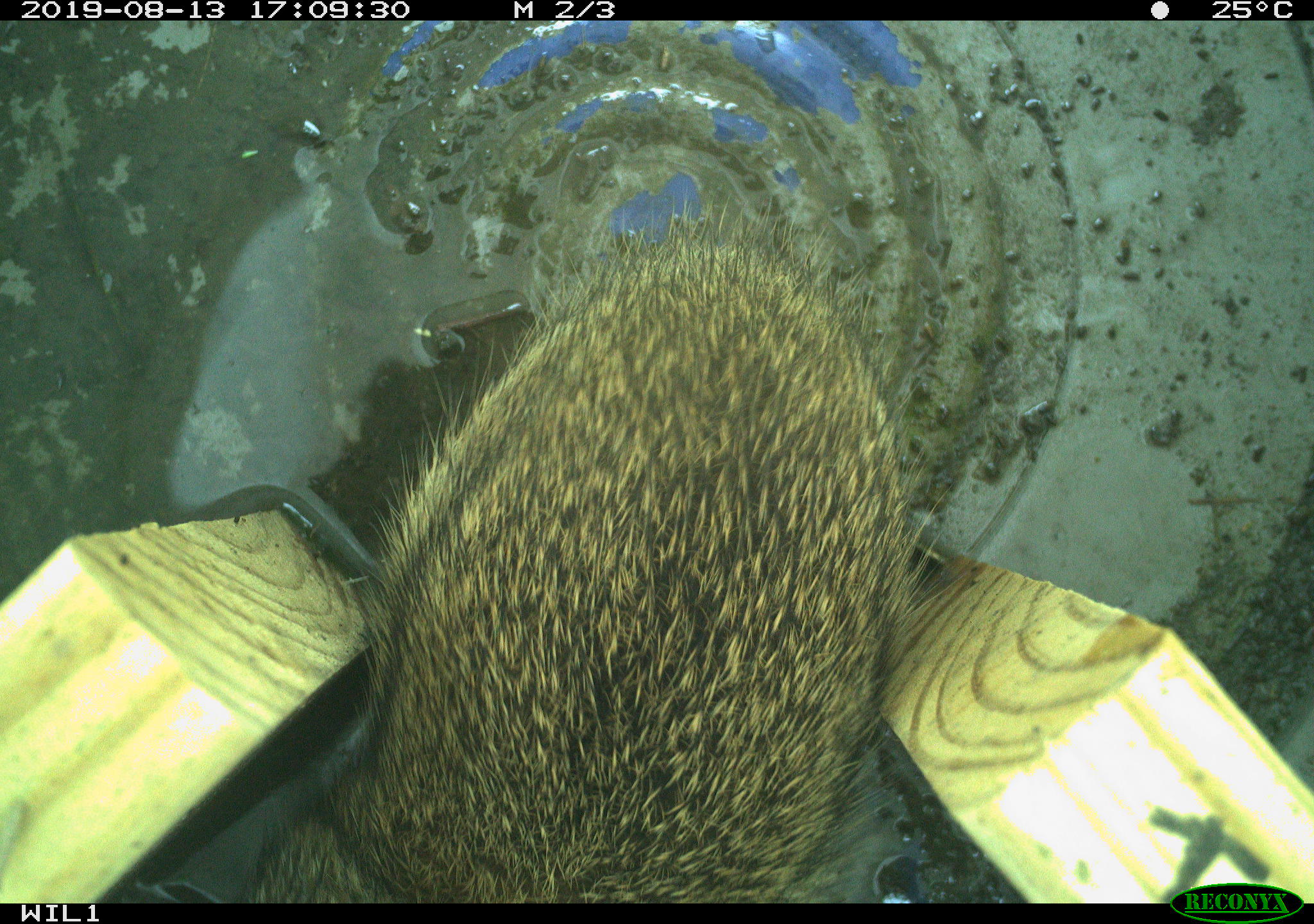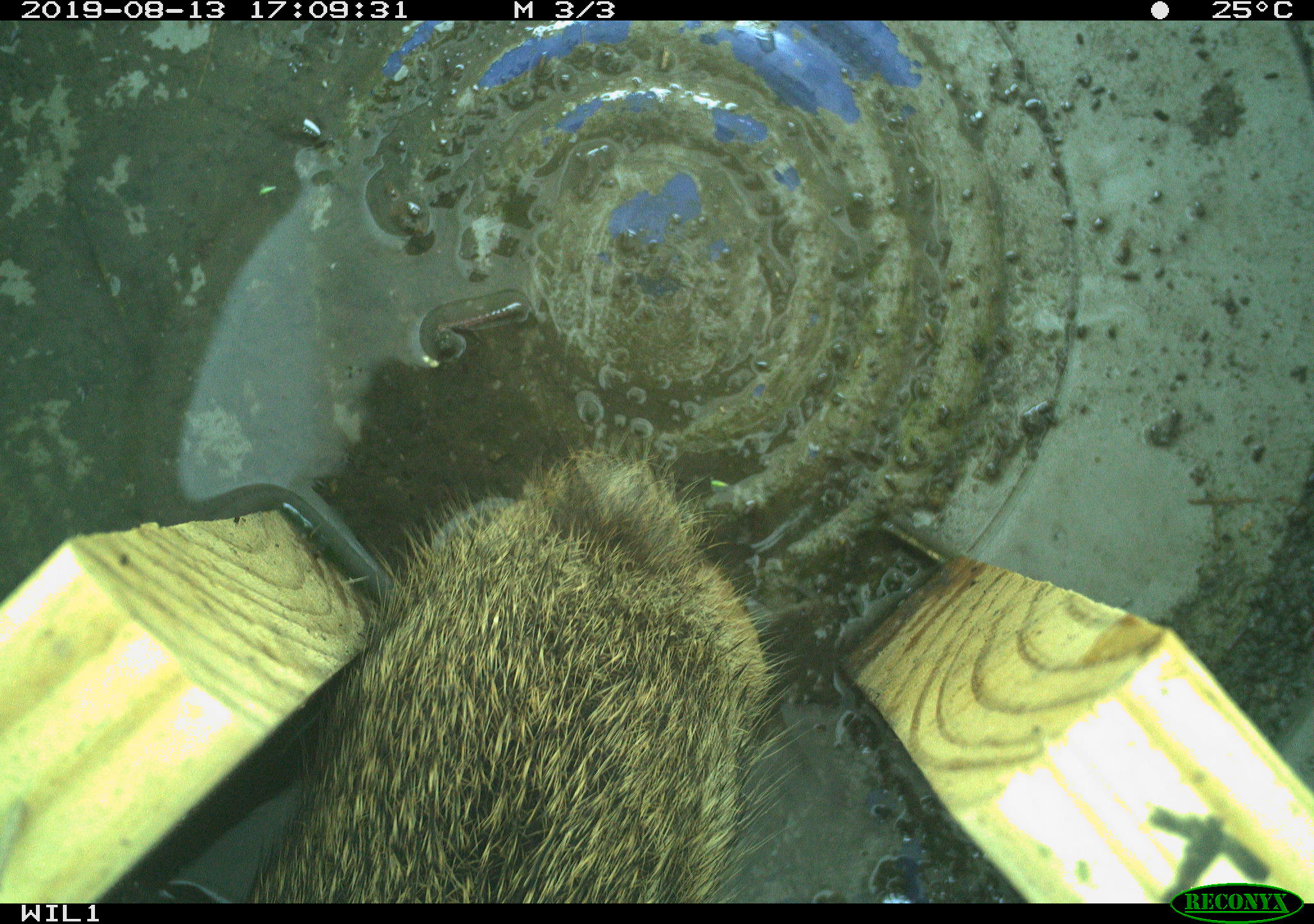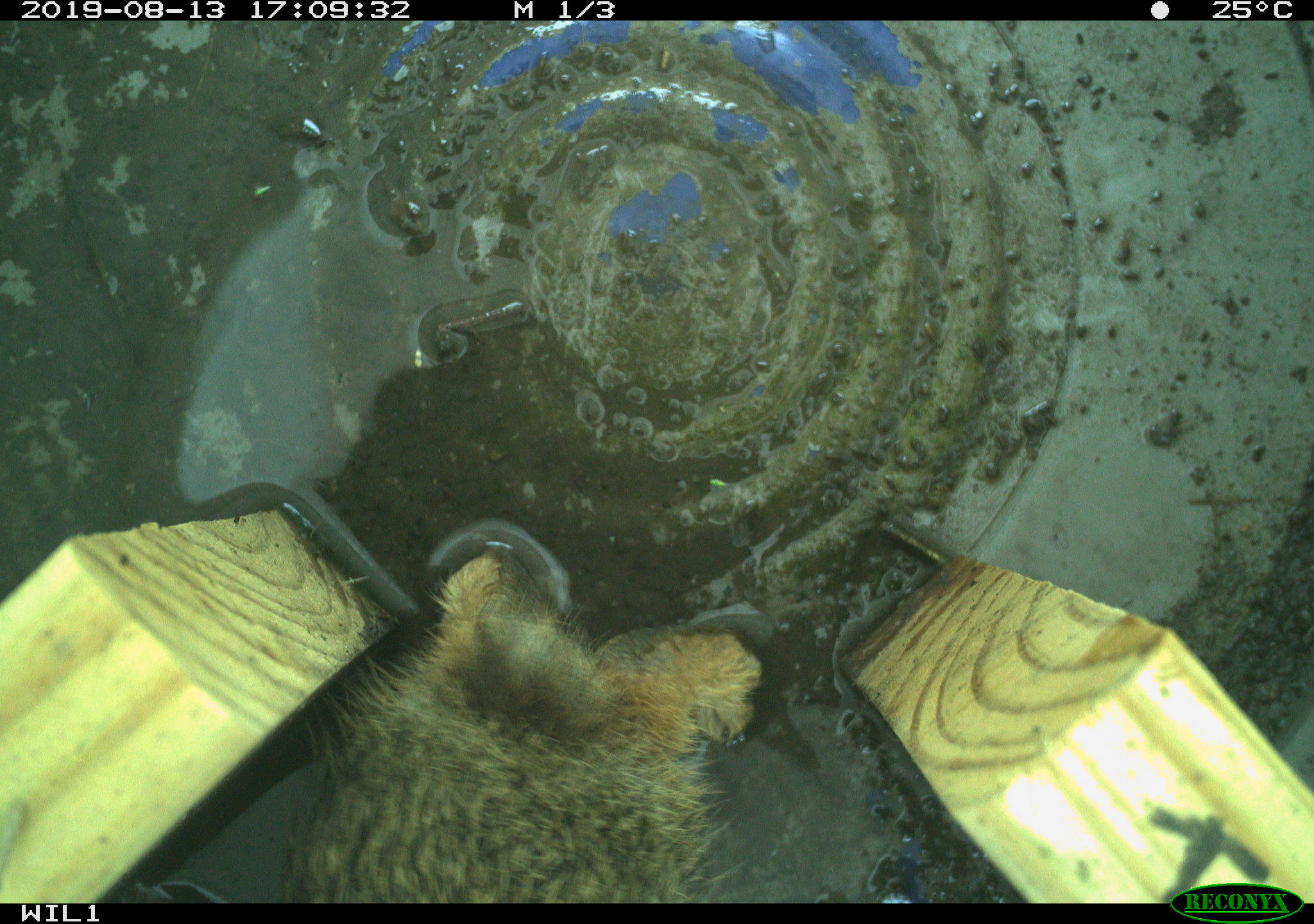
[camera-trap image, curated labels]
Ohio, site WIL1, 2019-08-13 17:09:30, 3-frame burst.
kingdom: Animalia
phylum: Chordata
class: Mammalia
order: Lagomorpha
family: Leporidae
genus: Sylvilagus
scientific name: Sylvilagus floridanus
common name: eastern cottontail